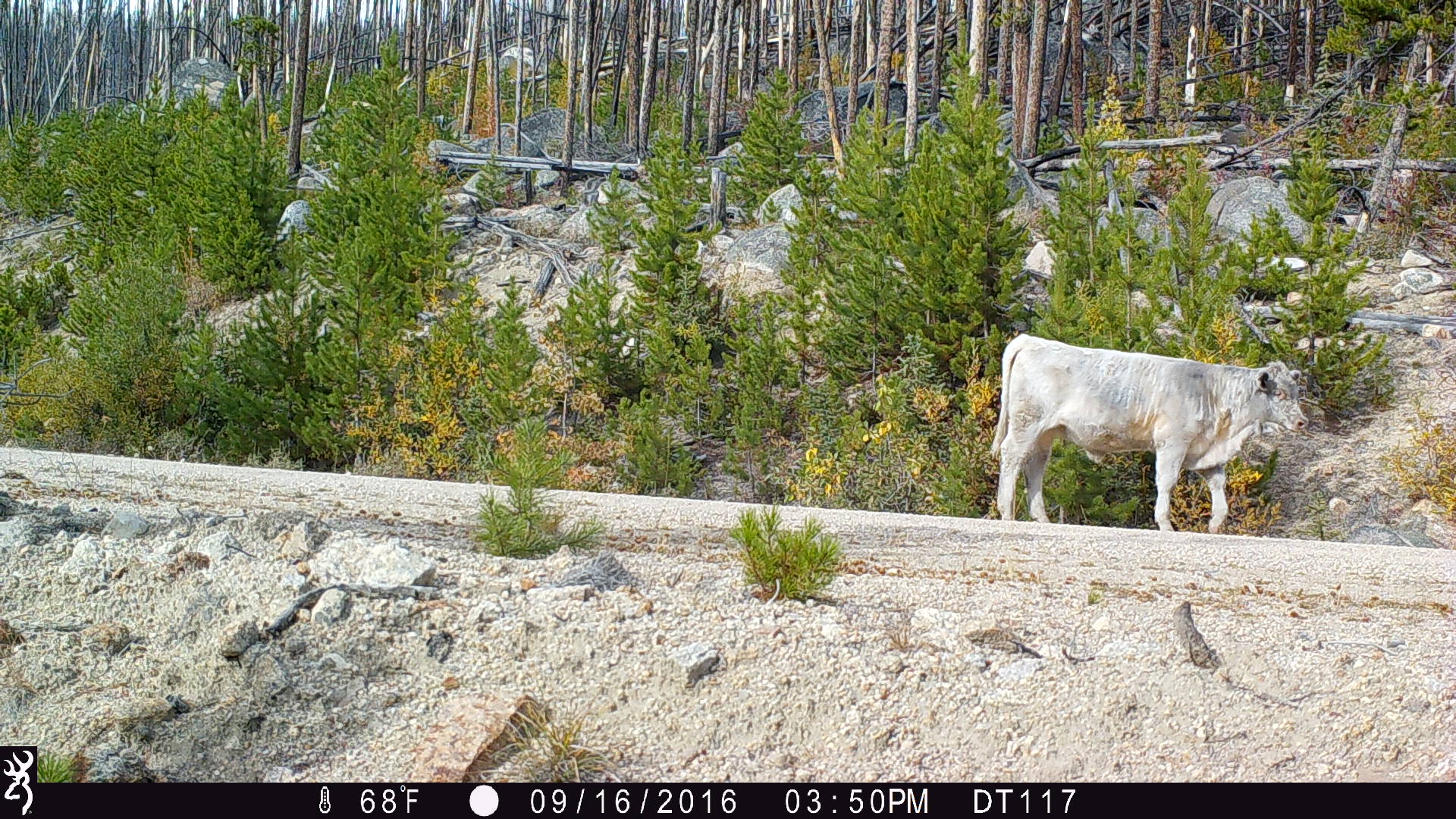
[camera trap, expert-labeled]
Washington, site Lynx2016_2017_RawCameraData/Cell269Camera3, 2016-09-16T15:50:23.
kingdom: Animalia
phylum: Chordata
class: Mammalia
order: Artiodactyla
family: Bovidae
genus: Bos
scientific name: Bos taurus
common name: domestic cattle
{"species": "domestic cattle (Bos taurus)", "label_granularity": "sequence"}